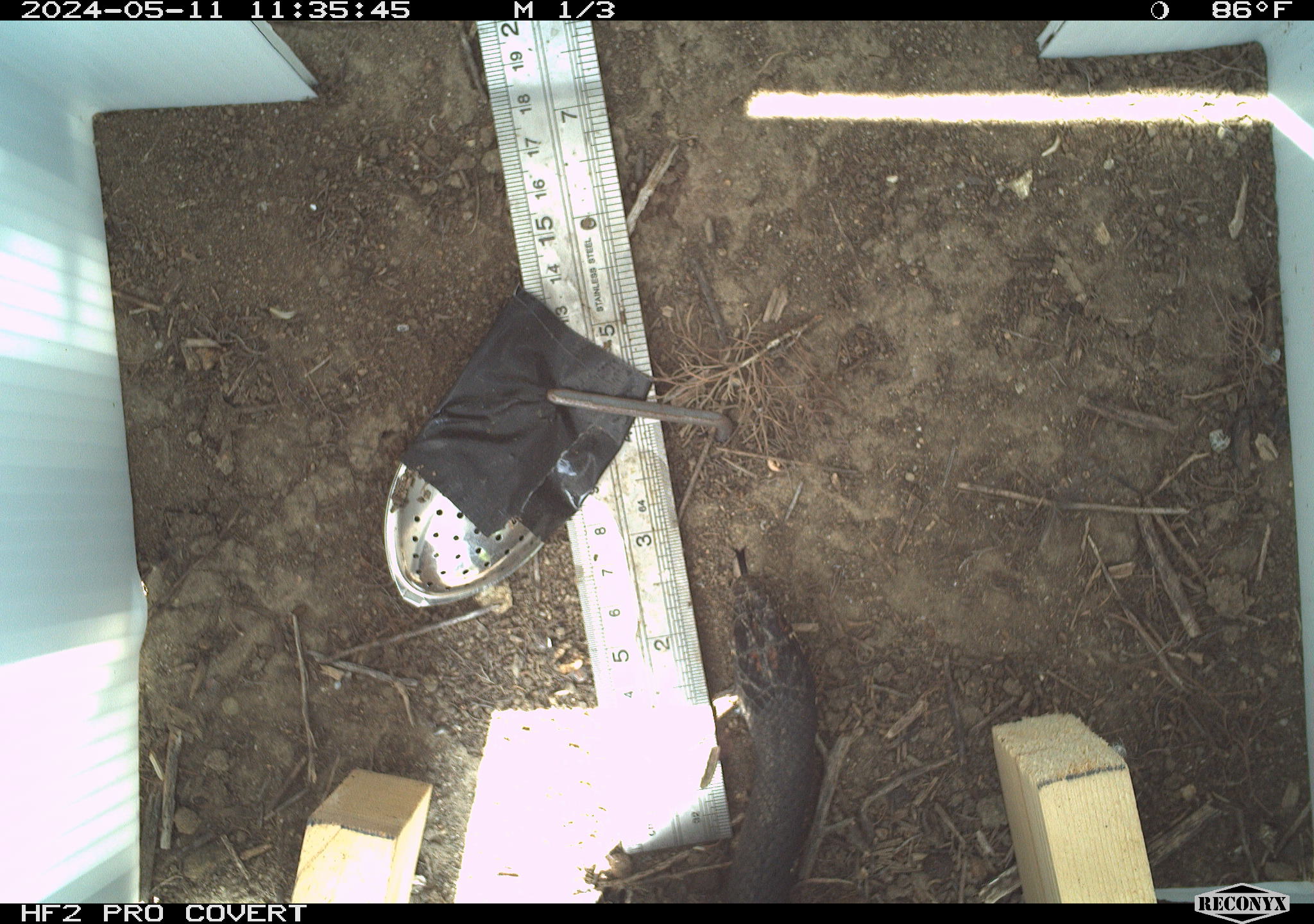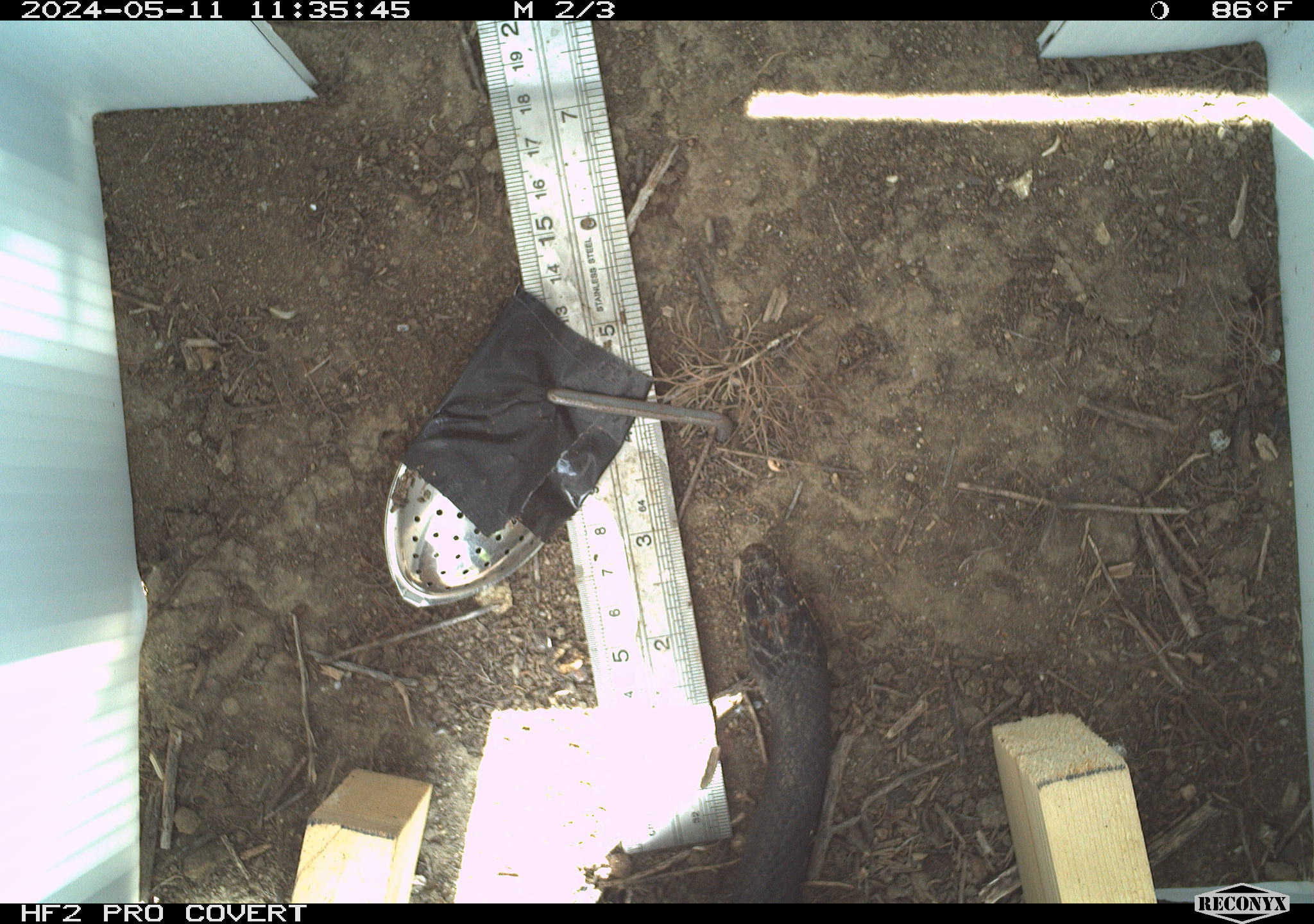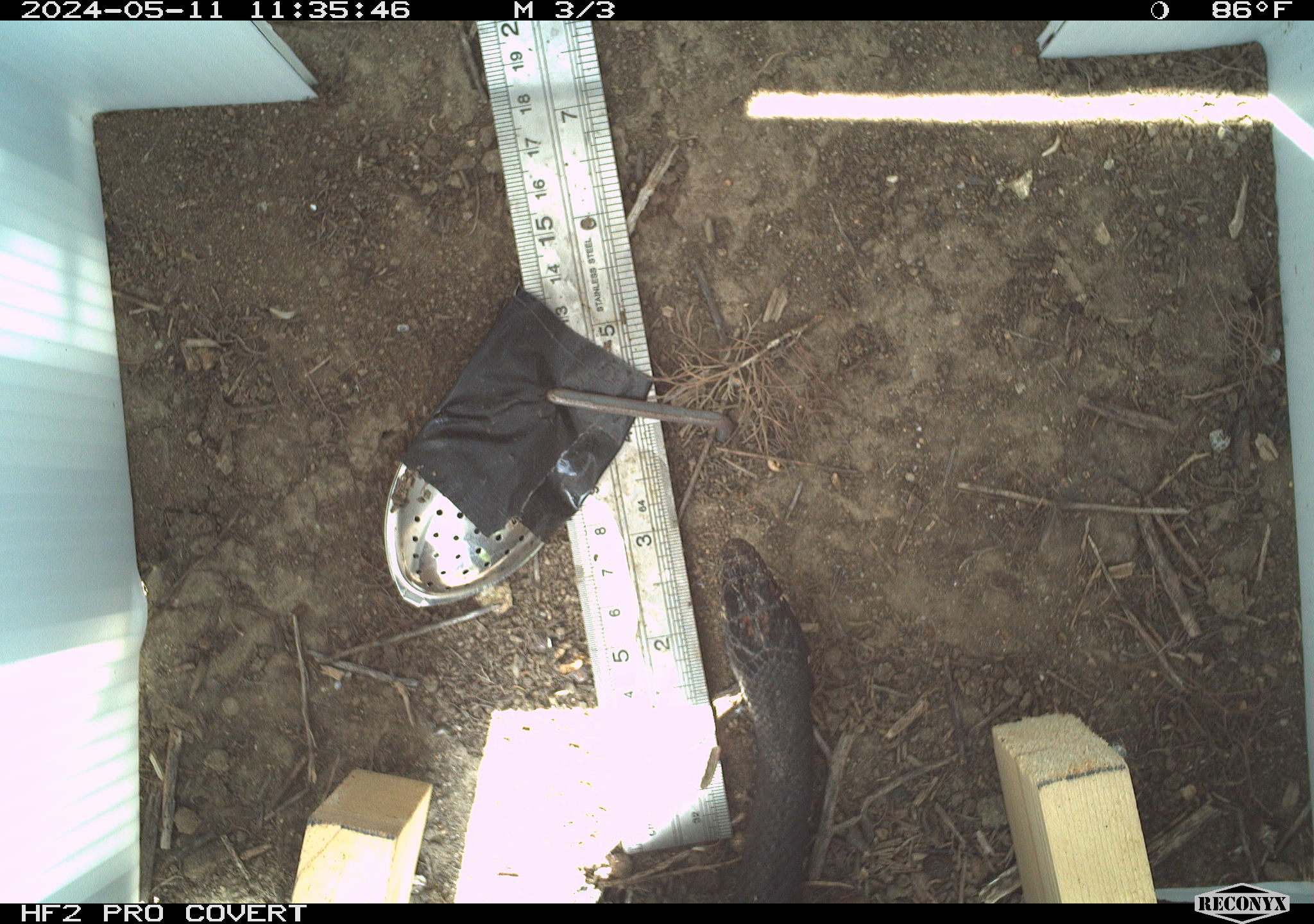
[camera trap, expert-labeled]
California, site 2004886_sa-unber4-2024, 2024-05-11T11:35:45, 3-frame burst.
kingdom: Animalia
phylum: Chordata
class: Reptilia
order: Squamata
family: Colubridae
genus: Masticophis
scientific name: Masticophis flagellum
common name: coachwhip